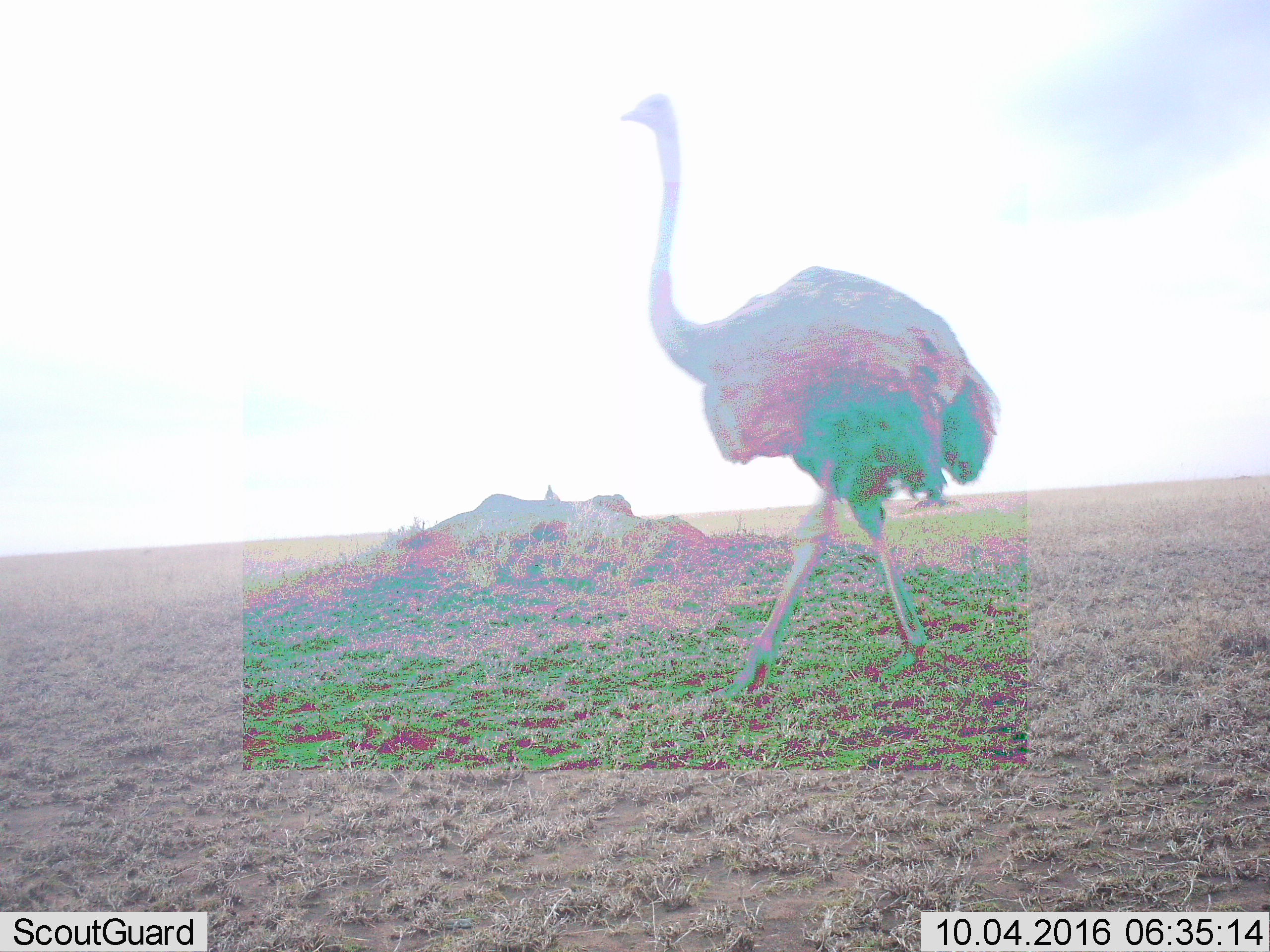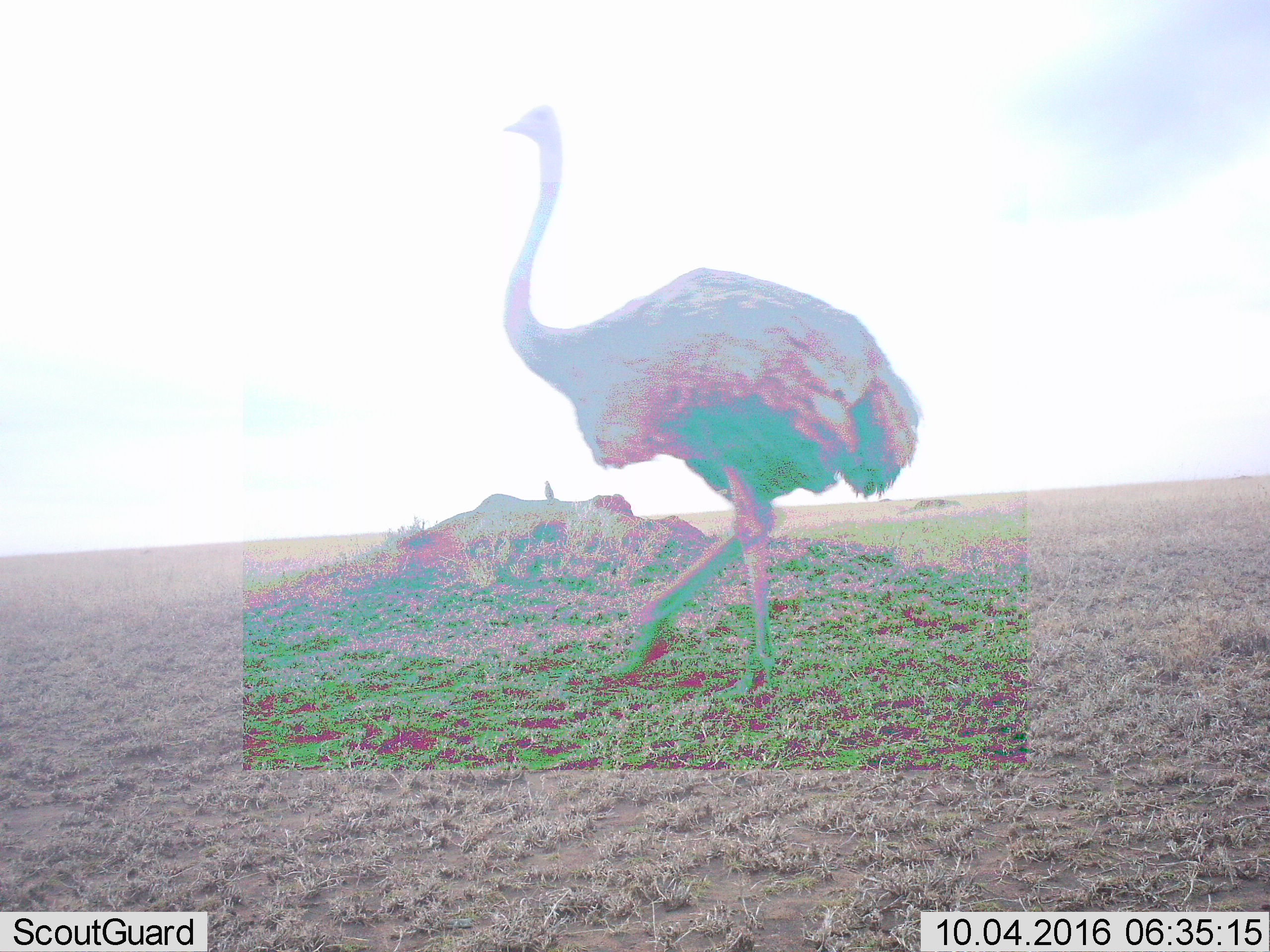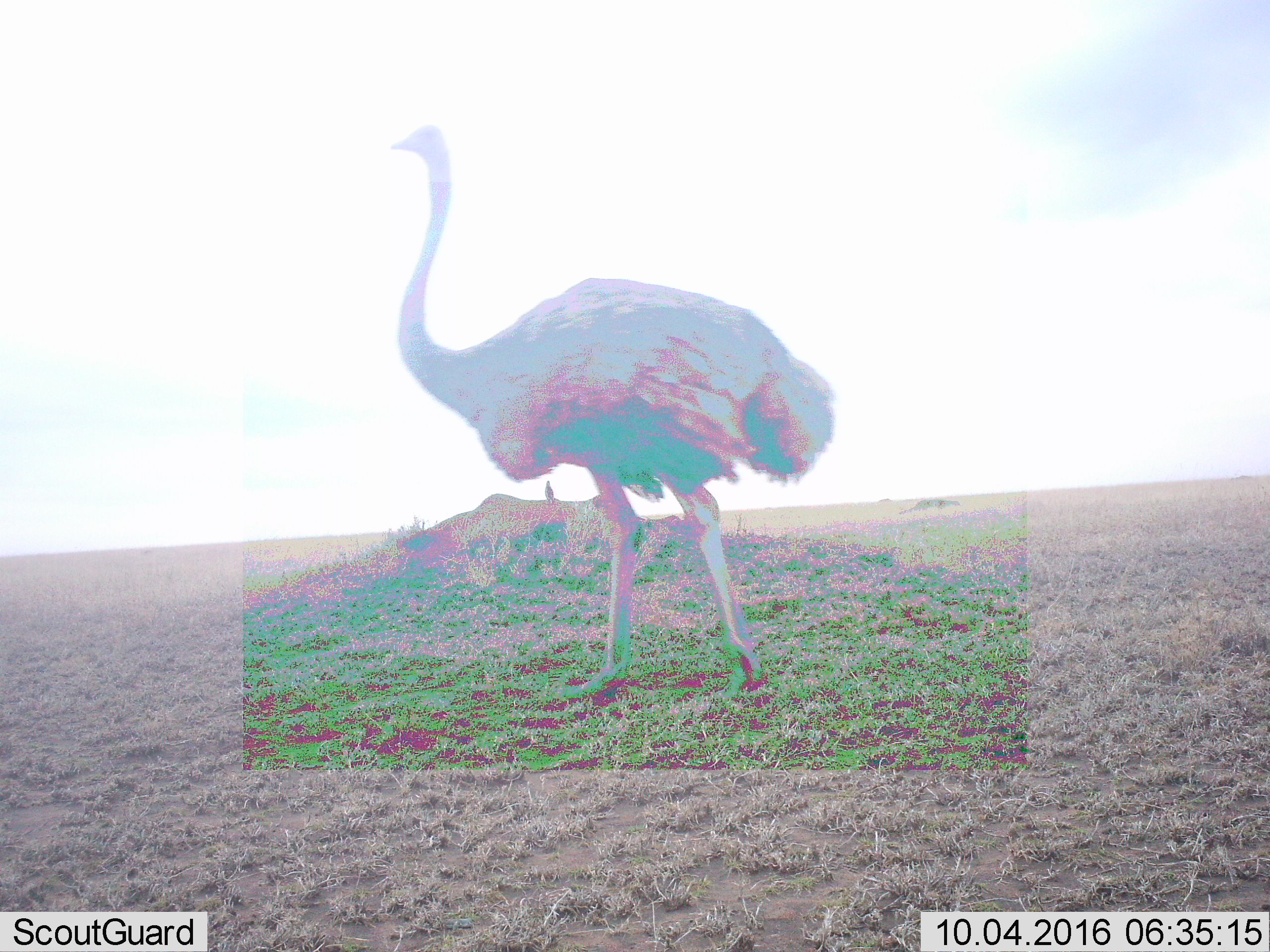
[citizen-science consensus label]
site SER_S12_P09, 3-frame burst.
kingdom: Animalia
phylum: Chordata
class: Aves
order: Struthioniformes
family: Struthionidae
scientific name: Struthionidae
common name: ostrich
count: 1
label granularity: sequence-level